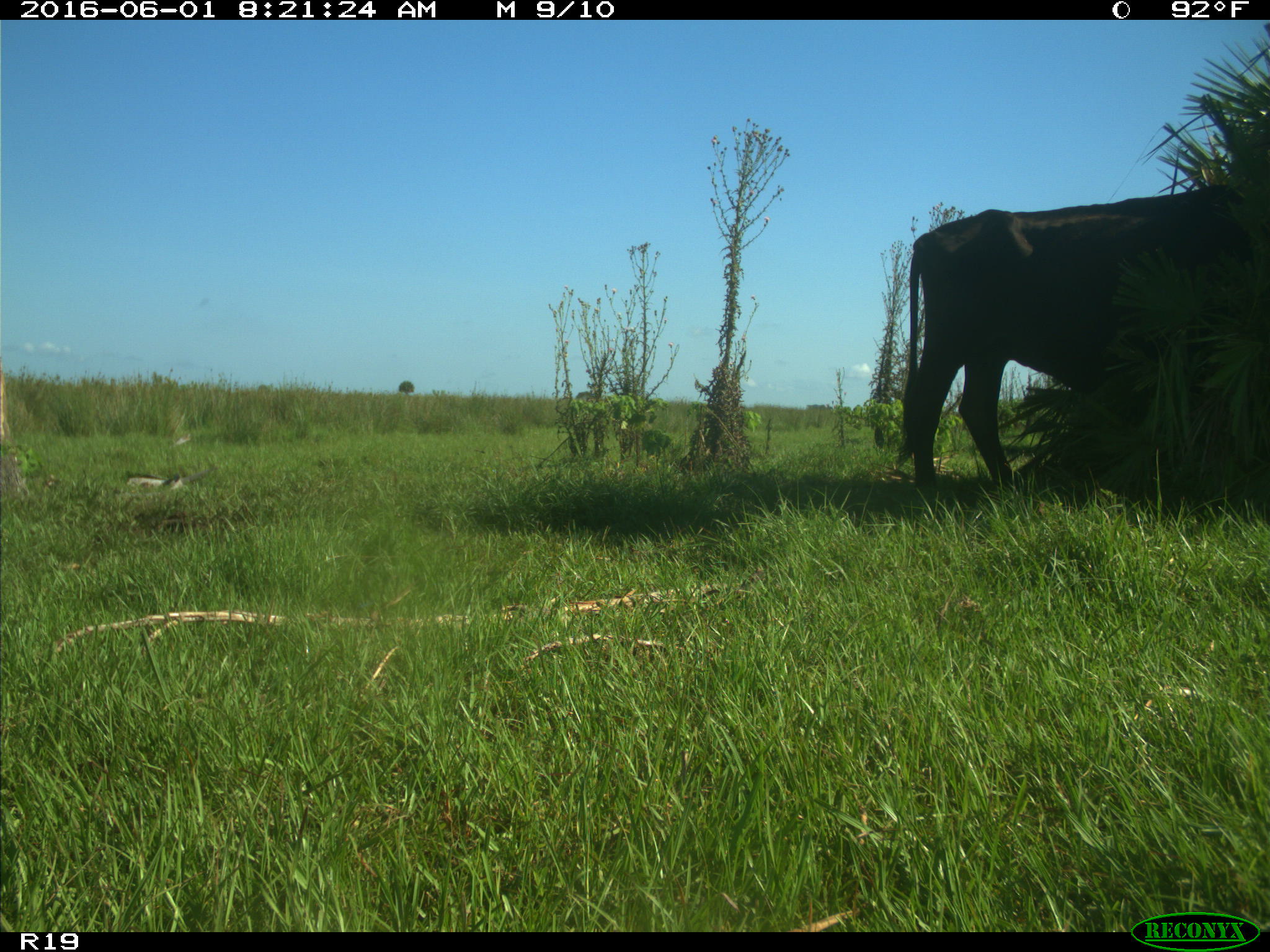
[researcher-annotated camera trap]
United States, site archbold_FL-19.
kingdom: Animalia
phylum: Chordata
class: Mammalia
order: Artiodactyla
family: Bovidae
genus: Bos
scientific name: Bos taurus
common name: domestic cow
Bos taurus (domestic cow).